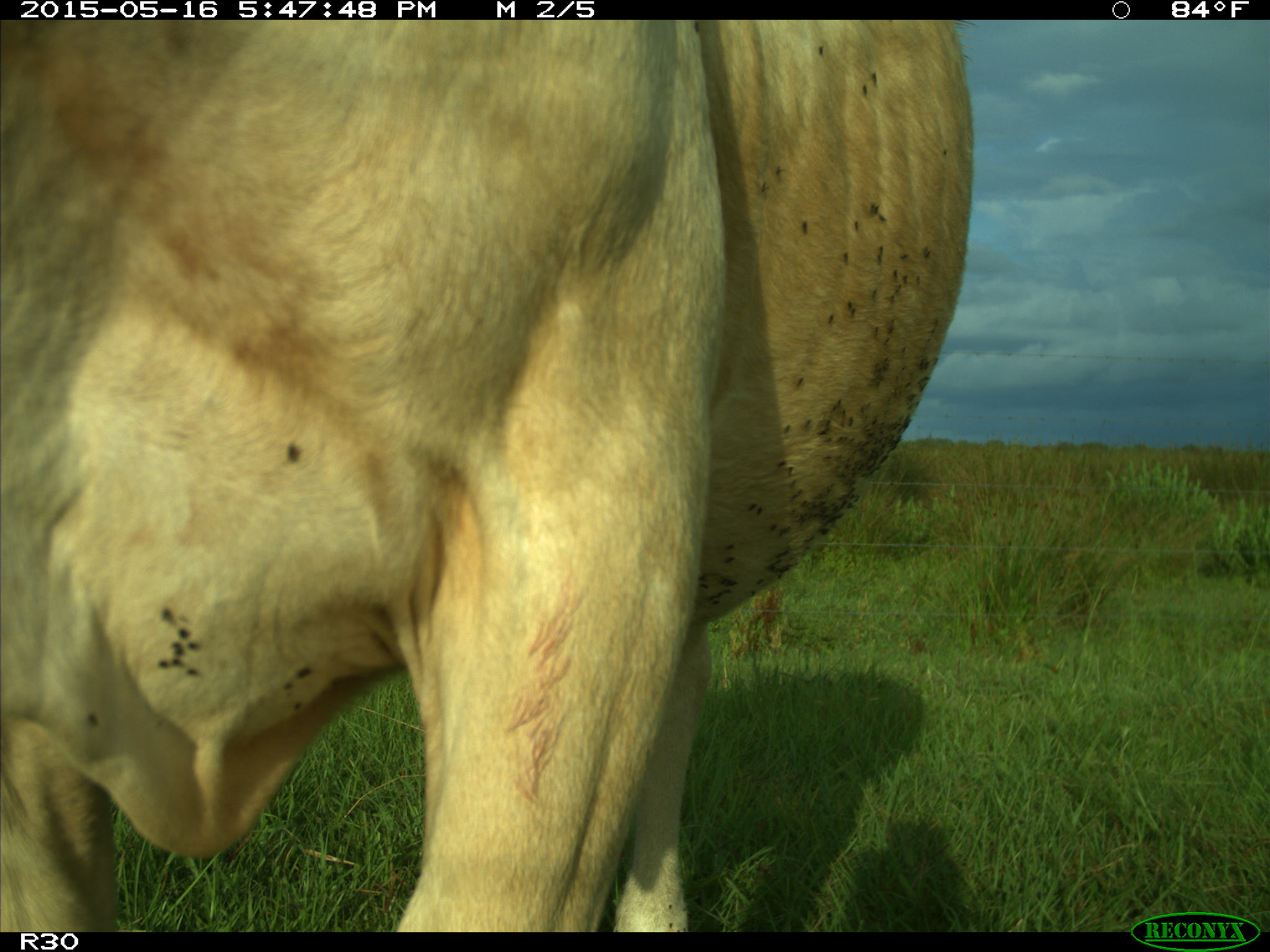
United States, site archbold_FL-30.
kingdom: Animalia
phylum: Chordata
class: Mammalia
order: Artiodactyla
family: Bovidae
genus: Bos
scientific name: Bos taurus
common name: domestic cow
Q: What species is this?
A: Bos taurus (domestic cow).